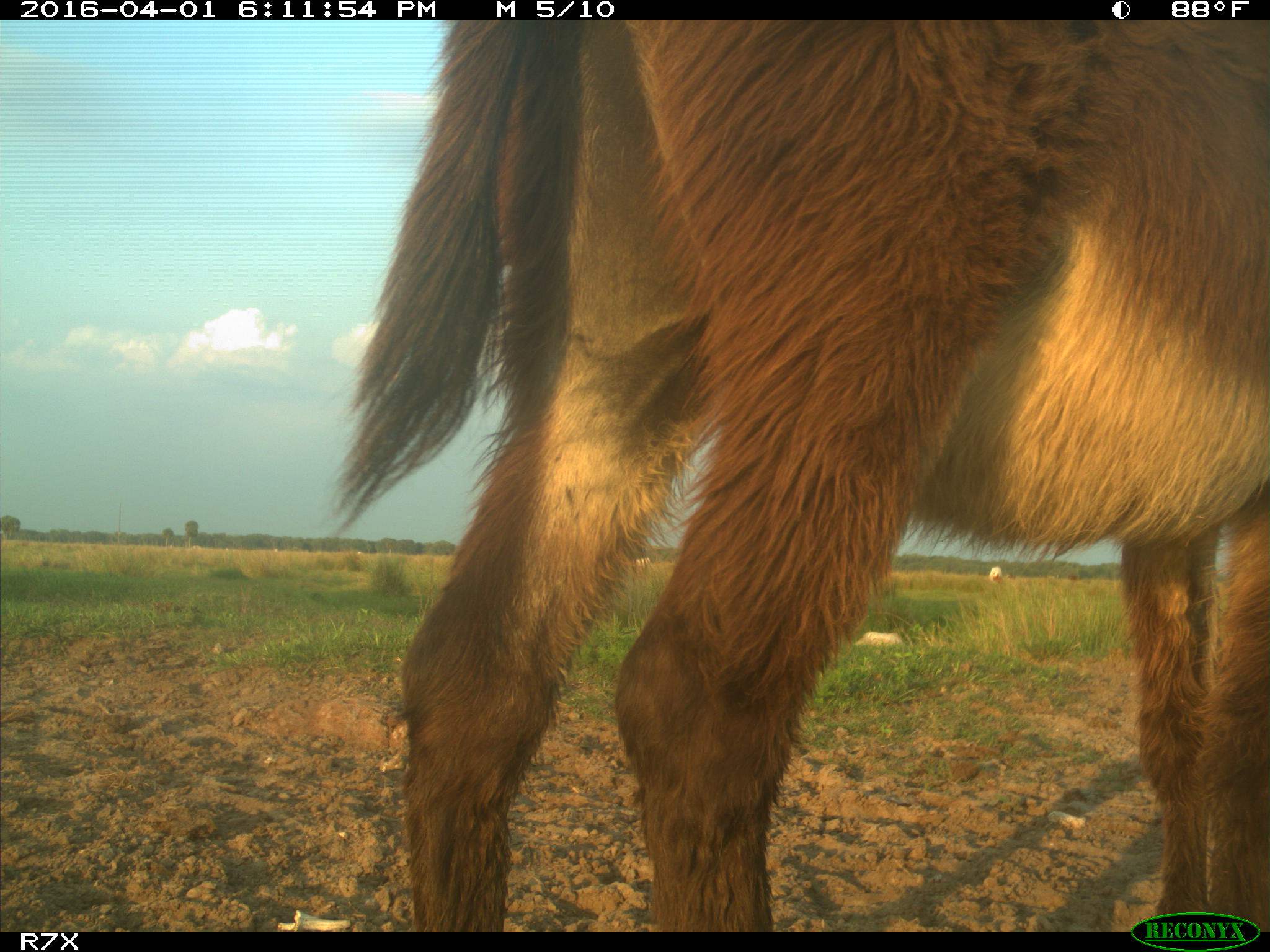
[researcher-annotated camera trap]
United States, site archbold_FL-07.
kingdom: Animalia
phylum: Chordata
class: Mammalia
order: Artiodactyla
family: Bovidae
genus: Bos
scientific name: Bos taurus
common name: domestic cow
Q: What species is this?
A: Bos taurus (domestic cow).